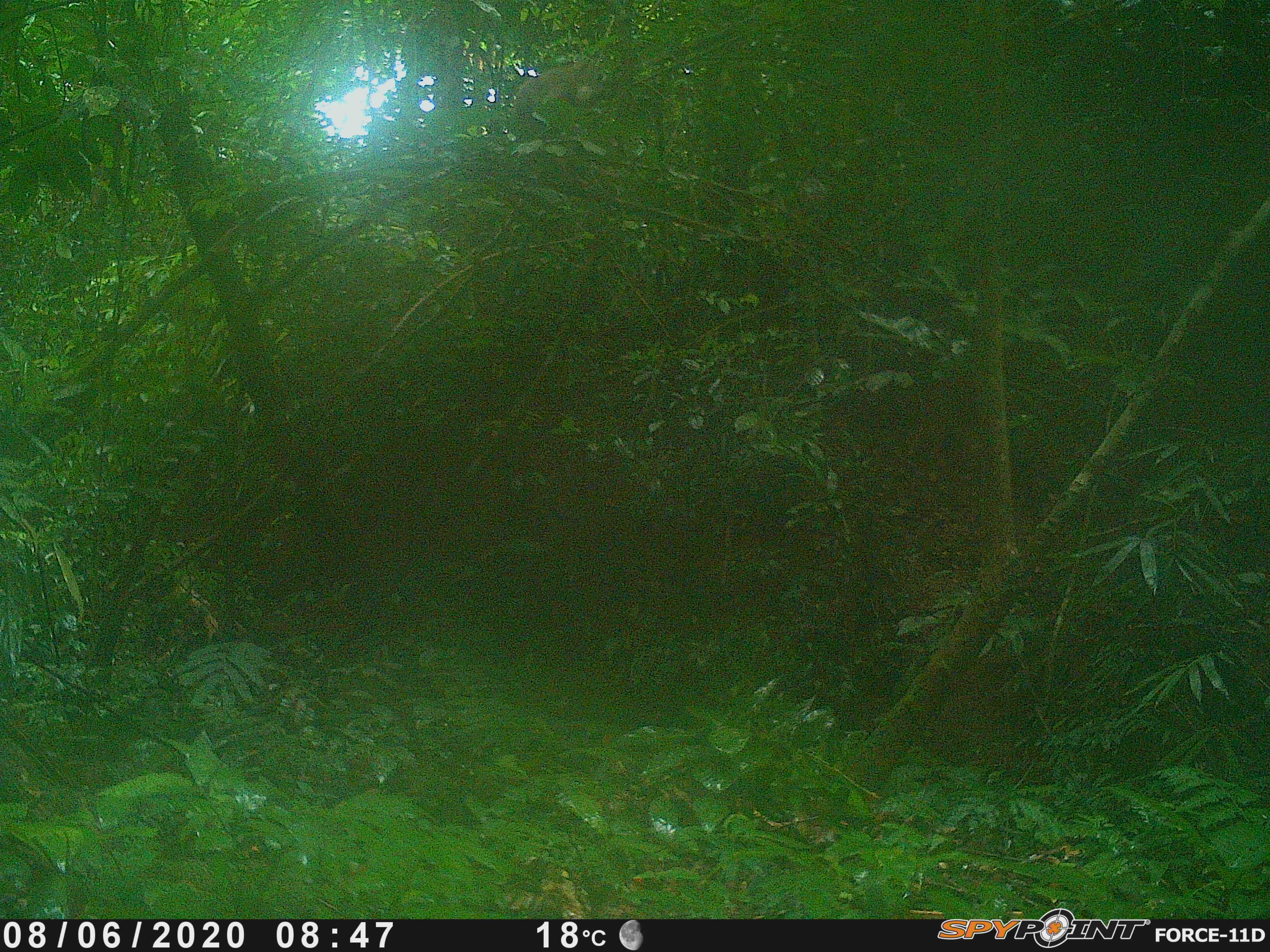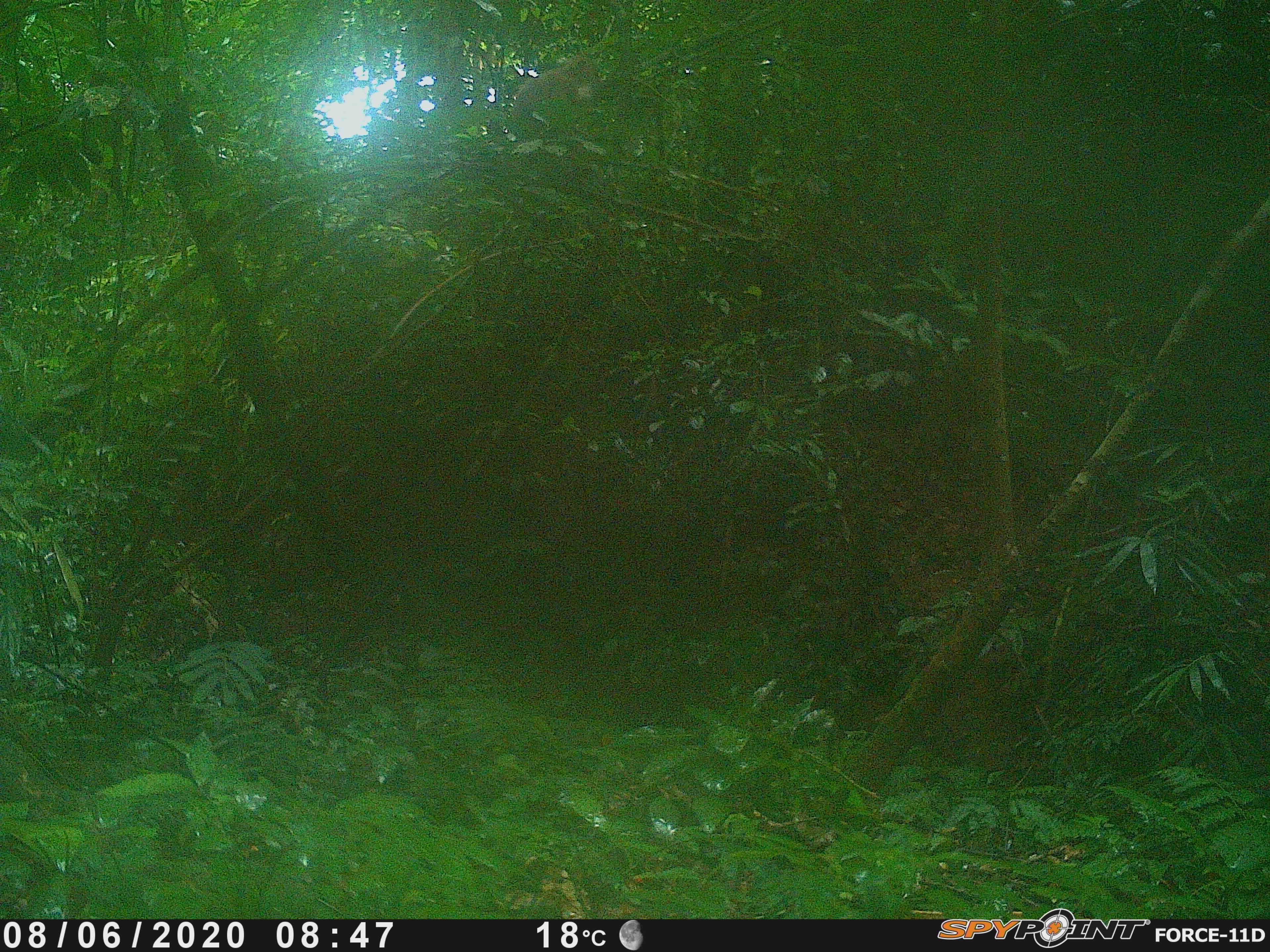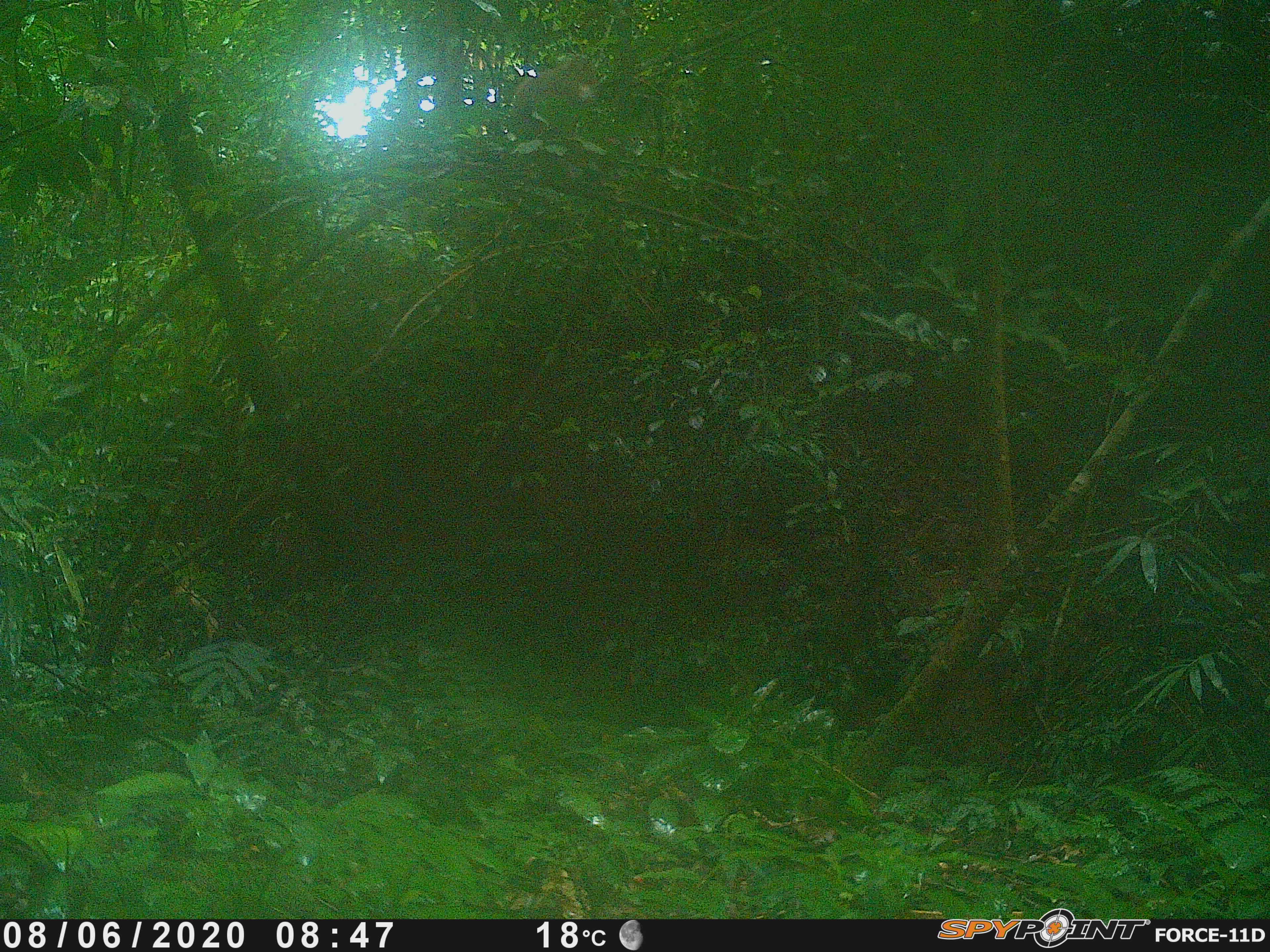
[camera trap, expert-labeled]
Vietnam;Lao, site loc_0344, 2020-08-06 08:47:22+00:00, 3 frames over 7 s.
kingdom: Animalia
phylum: Chordata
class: Mammalia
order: Primates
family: Cercopithecidae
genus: Macaca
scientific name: Macaca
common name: macaques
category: assam or rhesus macaque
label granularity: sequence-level